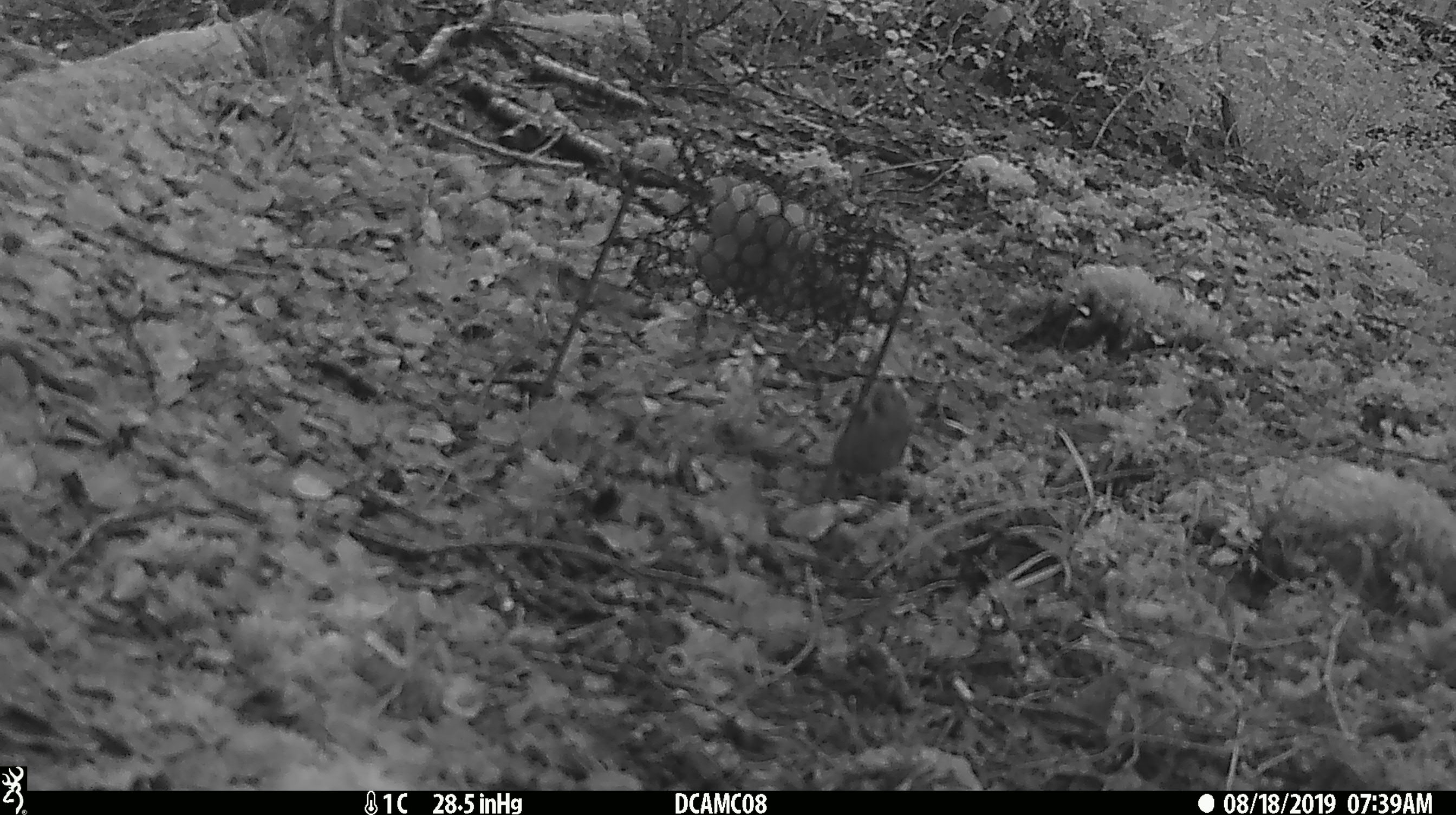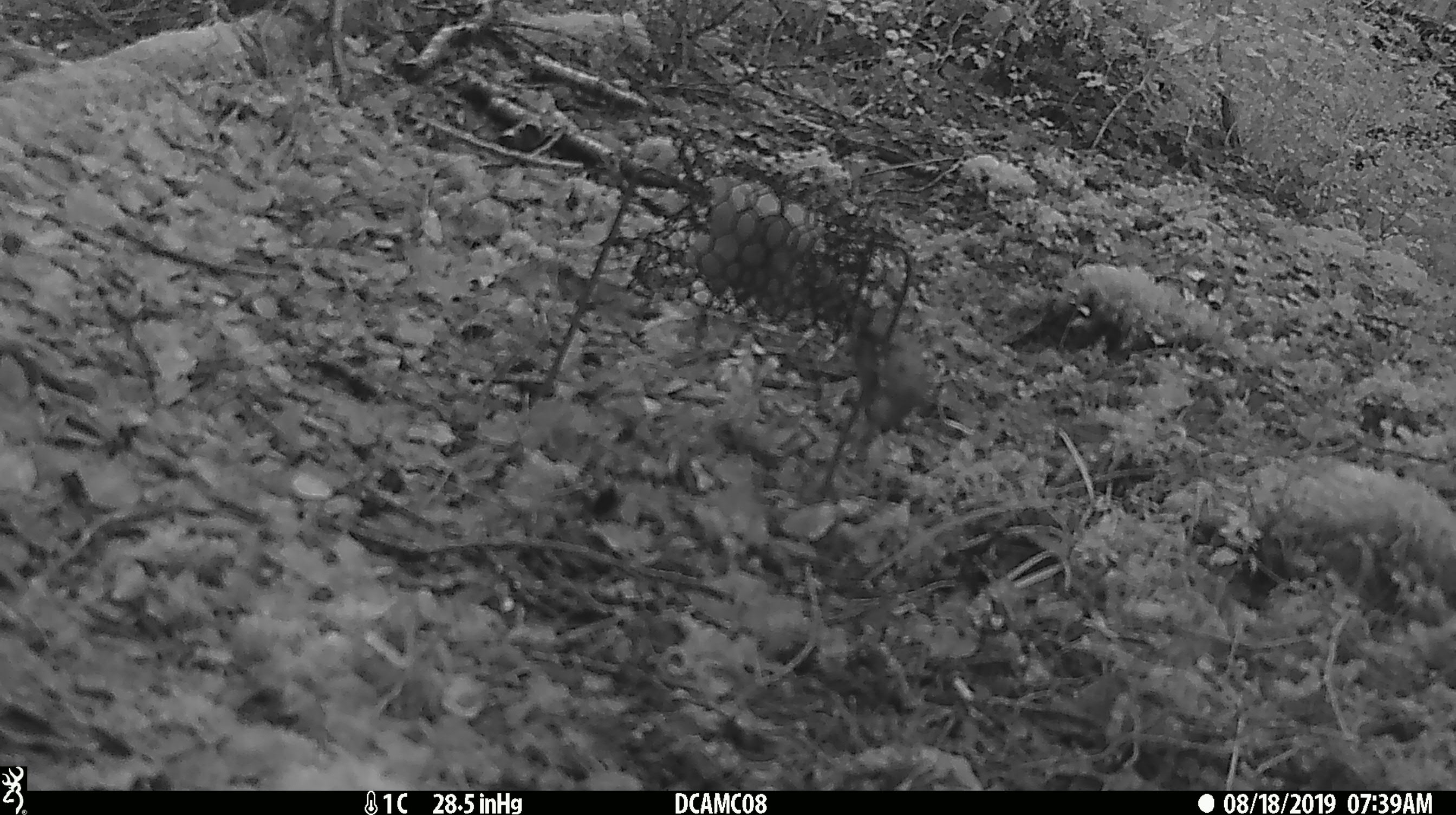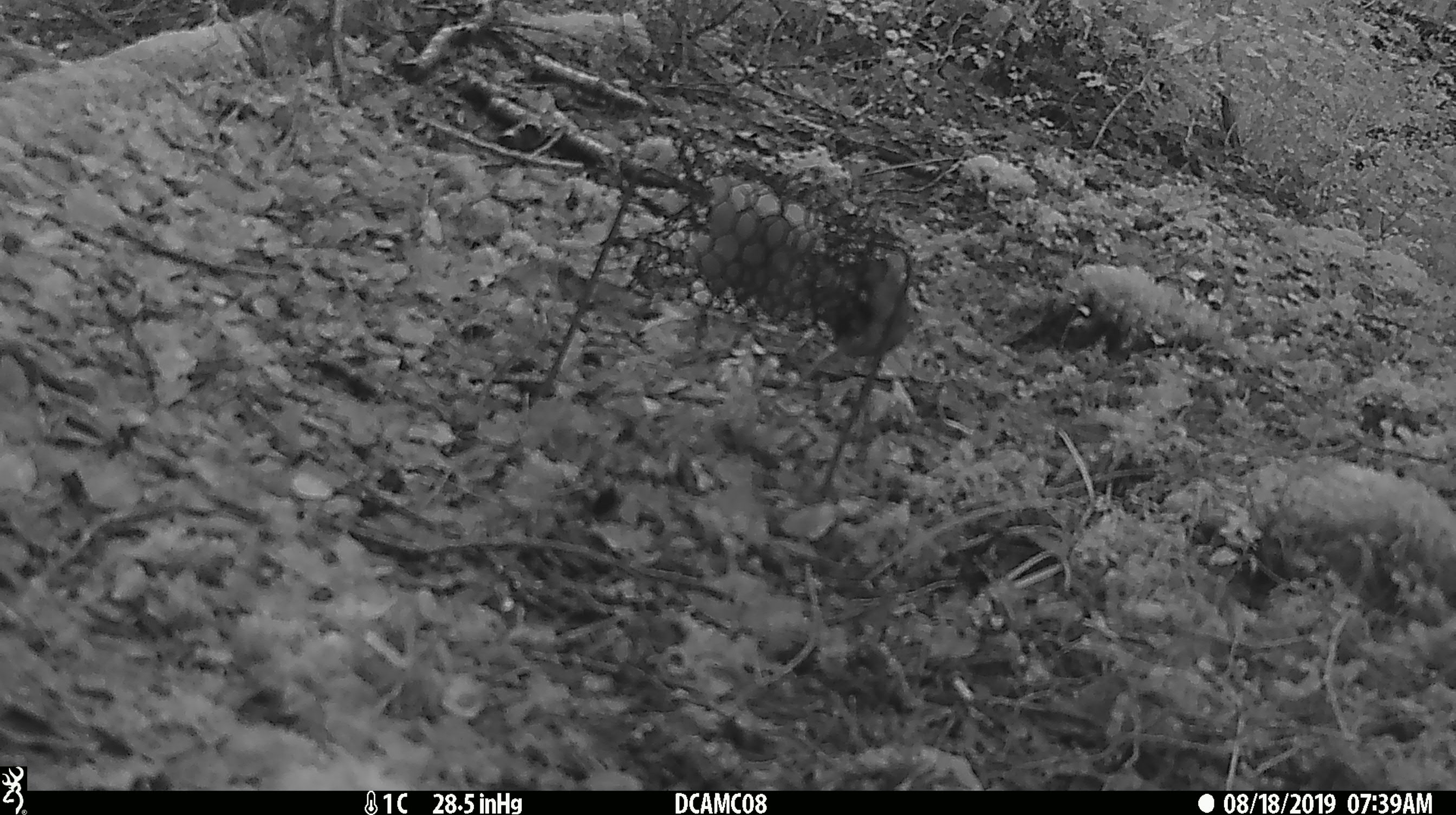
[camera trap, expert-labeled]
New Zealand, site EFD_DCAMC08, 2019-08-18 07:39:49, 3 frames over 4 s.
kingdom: Animalia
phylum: Chordata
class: Mammalia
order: Rodentia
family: Muridae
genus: Mus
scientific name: Mus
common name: mouse